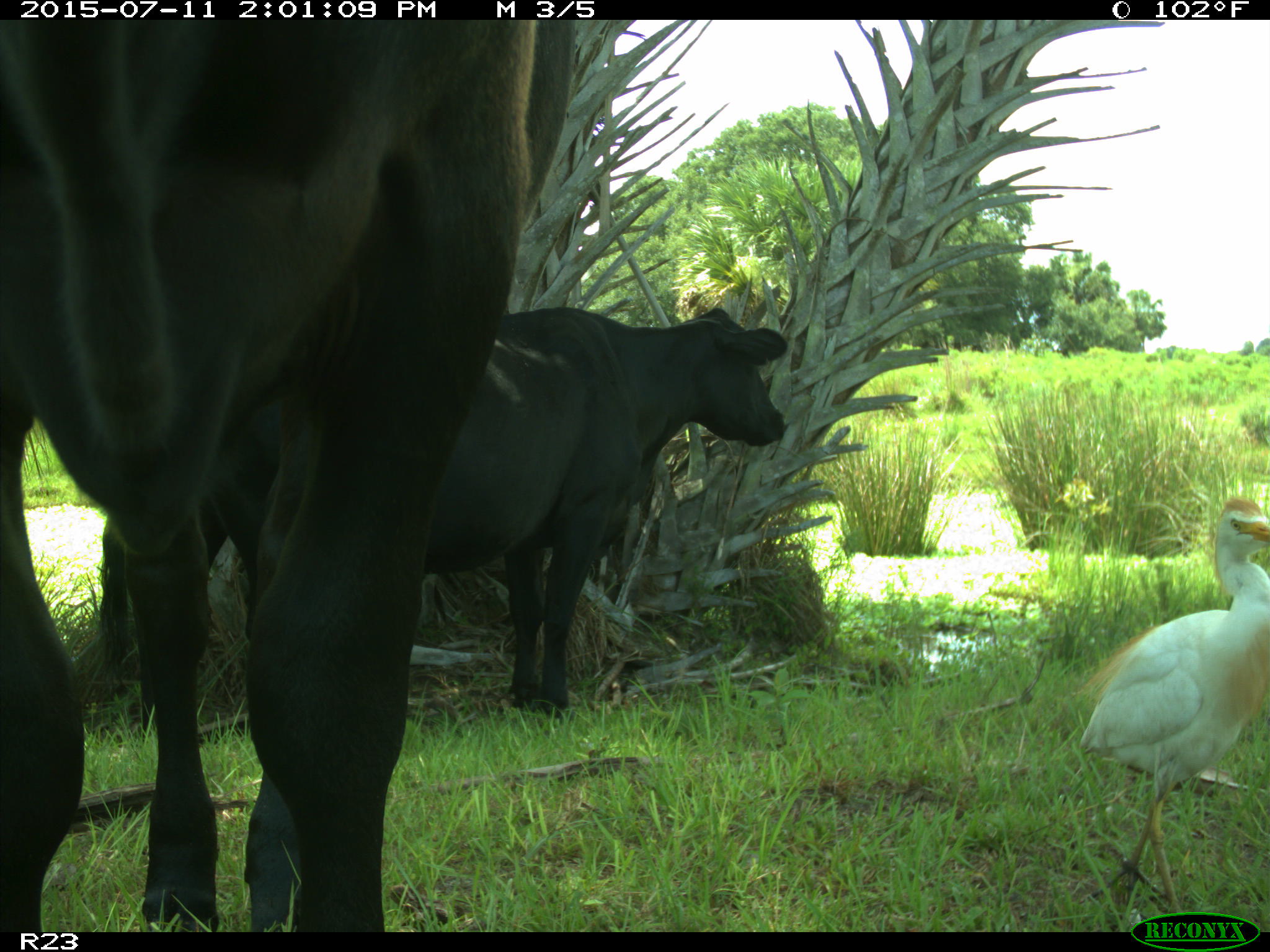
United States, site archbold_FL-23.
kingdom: Animalia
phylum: Chordata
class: Mammalia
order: Artiodactyla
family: Bovidae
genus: Bos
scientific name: Bos taurus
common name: domestic cow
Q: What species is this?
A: Bos taurus (domestic cow).